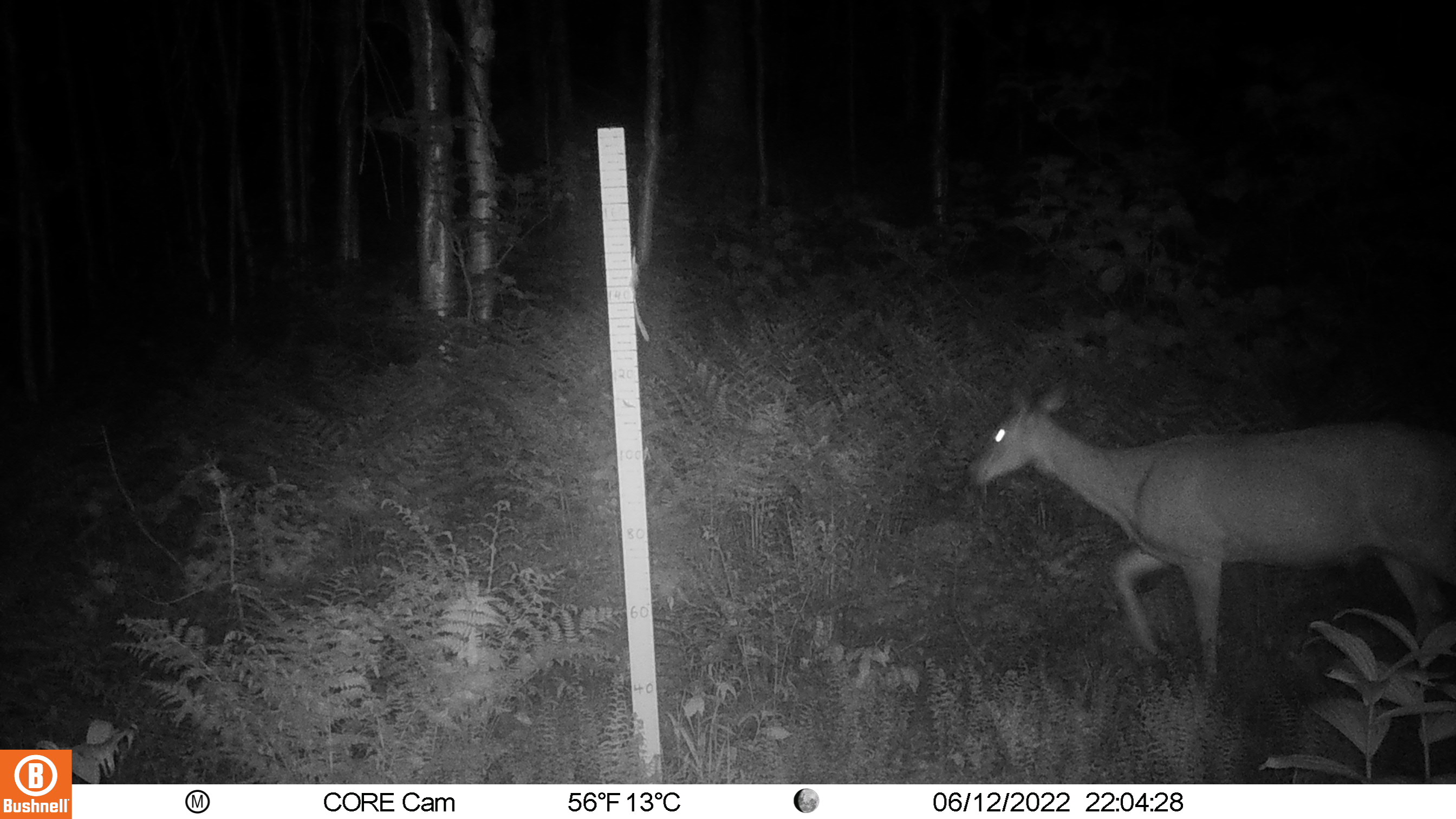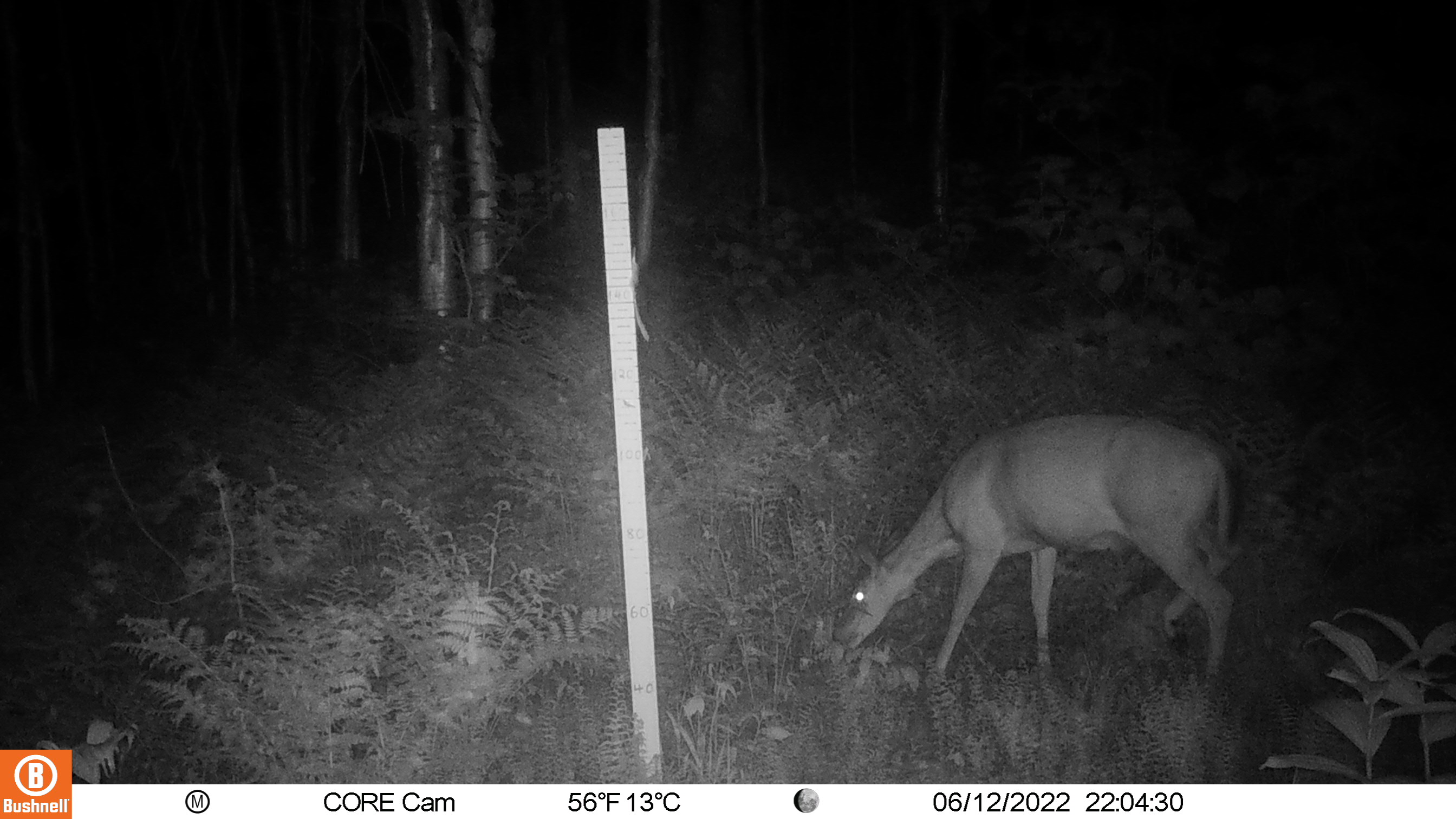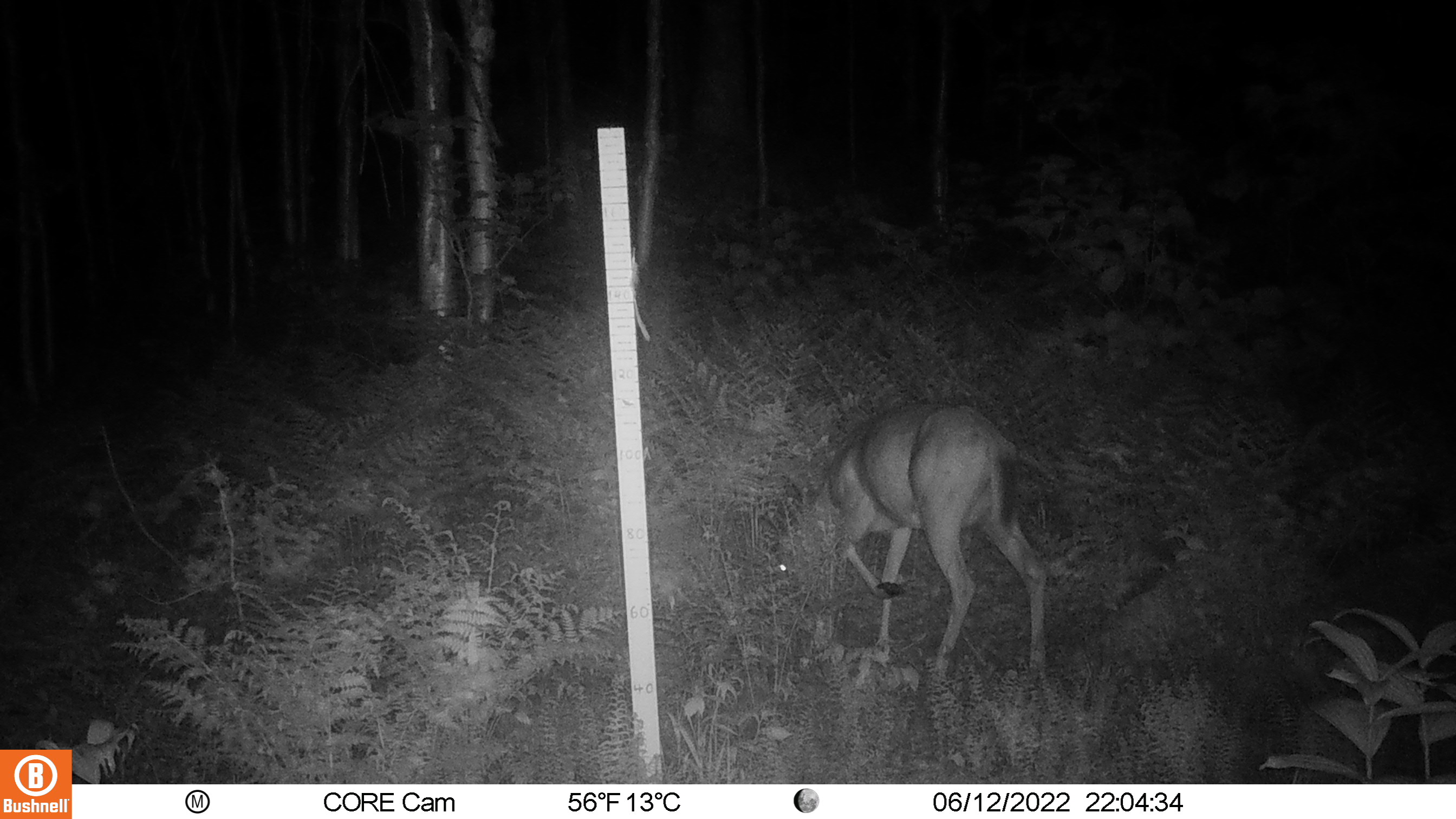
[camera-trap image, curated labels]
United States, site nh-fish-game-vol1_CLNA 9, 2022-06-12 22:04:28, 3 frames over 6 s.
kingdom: Animalia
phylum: Chordata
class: Mammalia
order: Artiodactyla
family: Cervidae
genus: Odocoileus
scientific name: Odocoileus virginianus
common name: white-tailed deer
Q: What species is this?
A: White-tailed deer (Odocoileus virginianus).